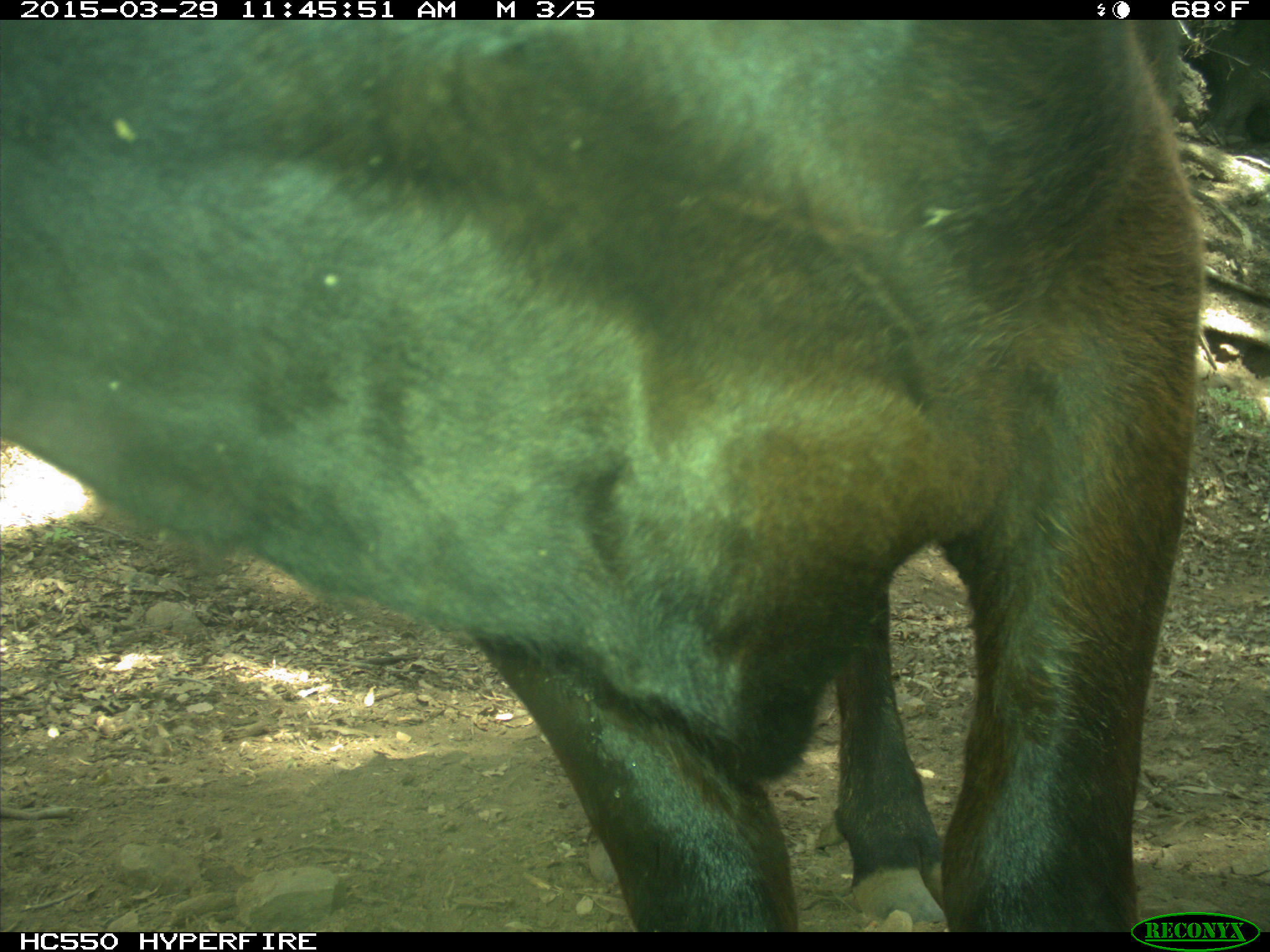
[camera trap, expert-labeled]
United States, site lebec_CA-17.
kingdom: Animalia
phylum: Chordata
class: Mammalia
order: Artiodactyla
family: Bovidae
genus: Bos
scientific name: Bos taurus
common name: domestic cow